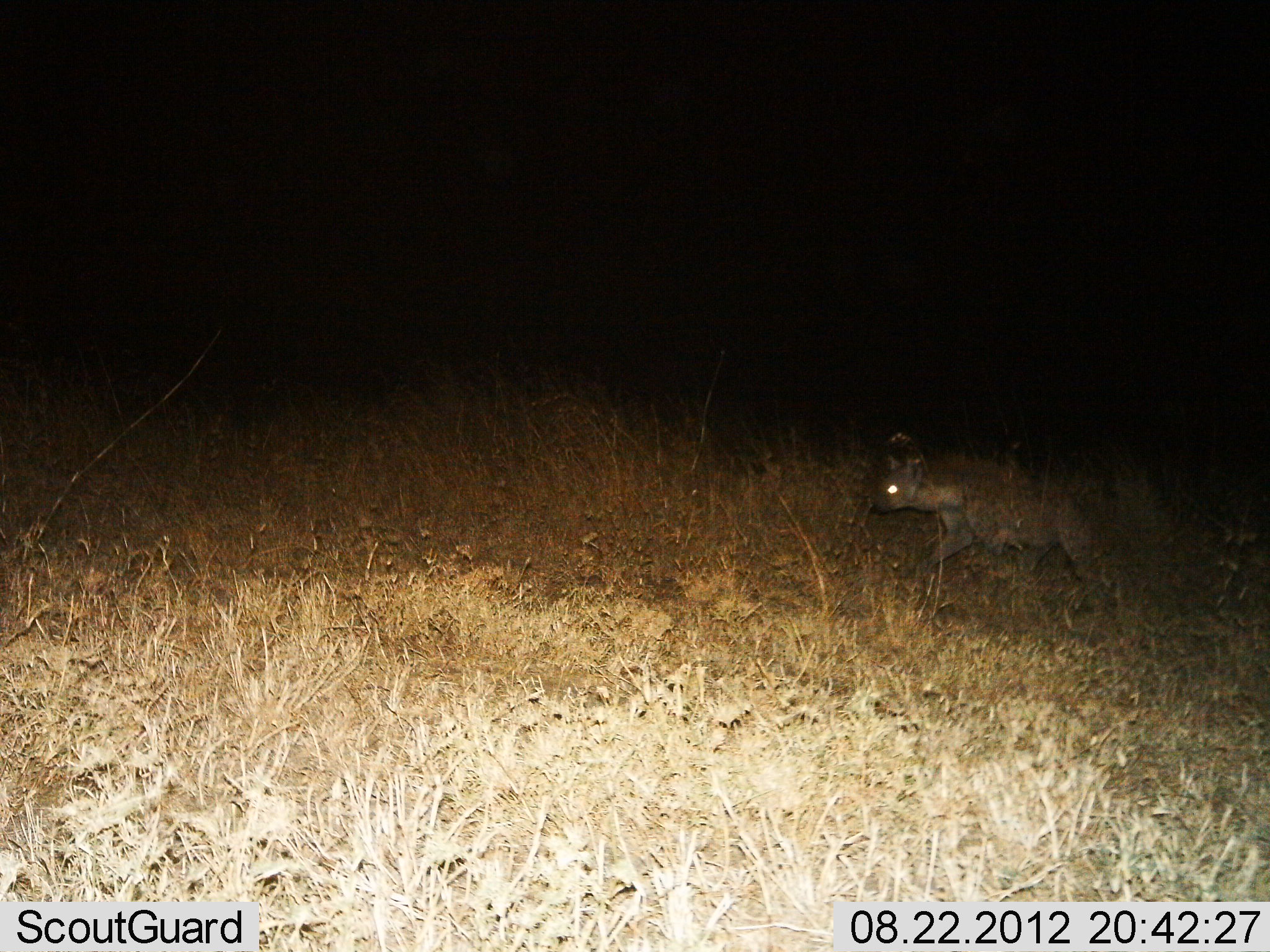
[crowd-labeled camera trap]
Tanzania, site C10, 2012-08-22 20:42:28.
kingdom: Animalia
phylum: Chordata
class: Mammalia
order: Carnivora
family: Hyaenidae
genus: Crocuta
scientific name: Crocuta crocuta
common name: spotted hyena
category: hyenaspotted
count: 1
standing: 40%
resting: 0%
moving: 70%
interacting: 0%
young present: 0%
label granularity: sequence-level